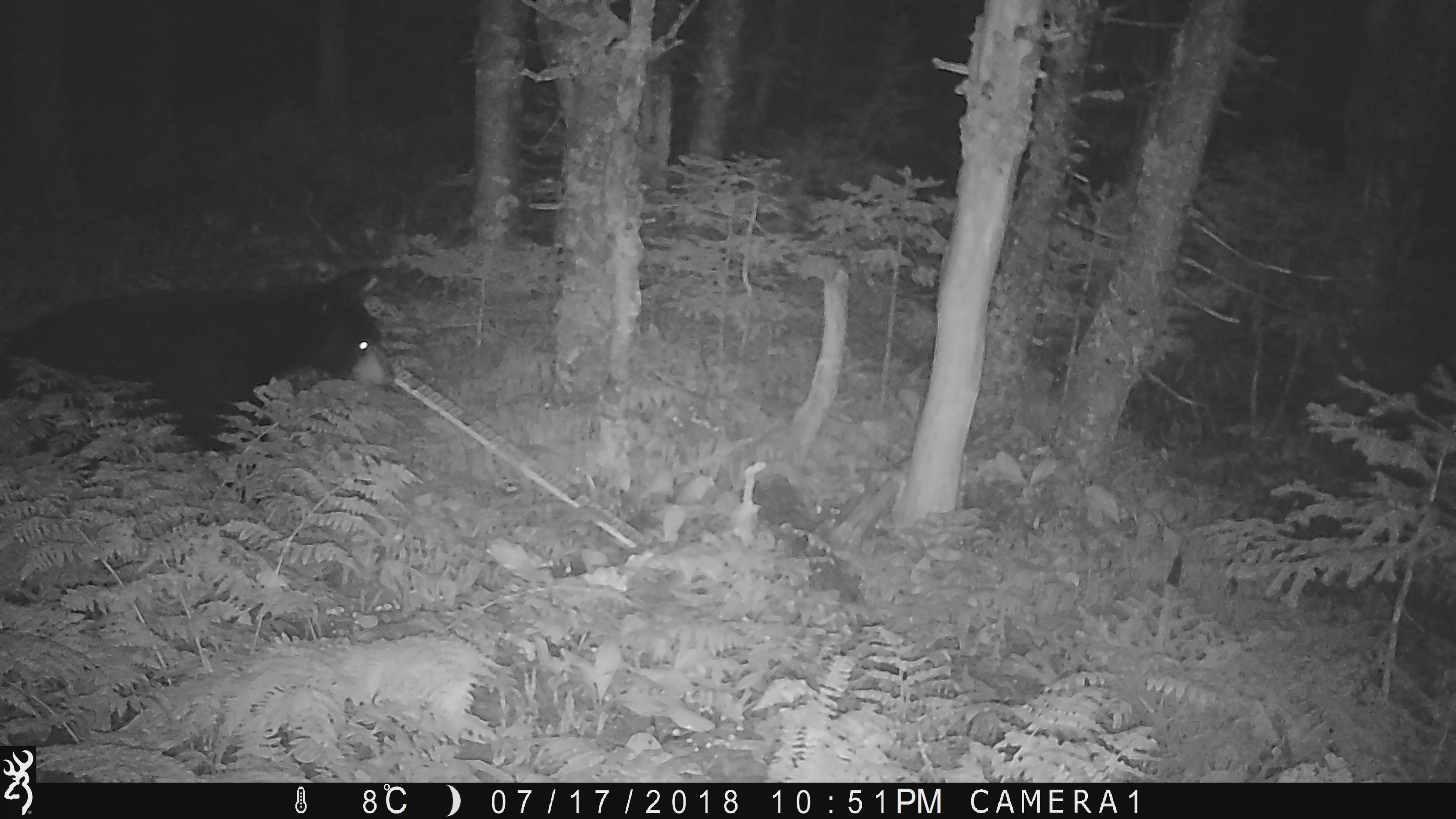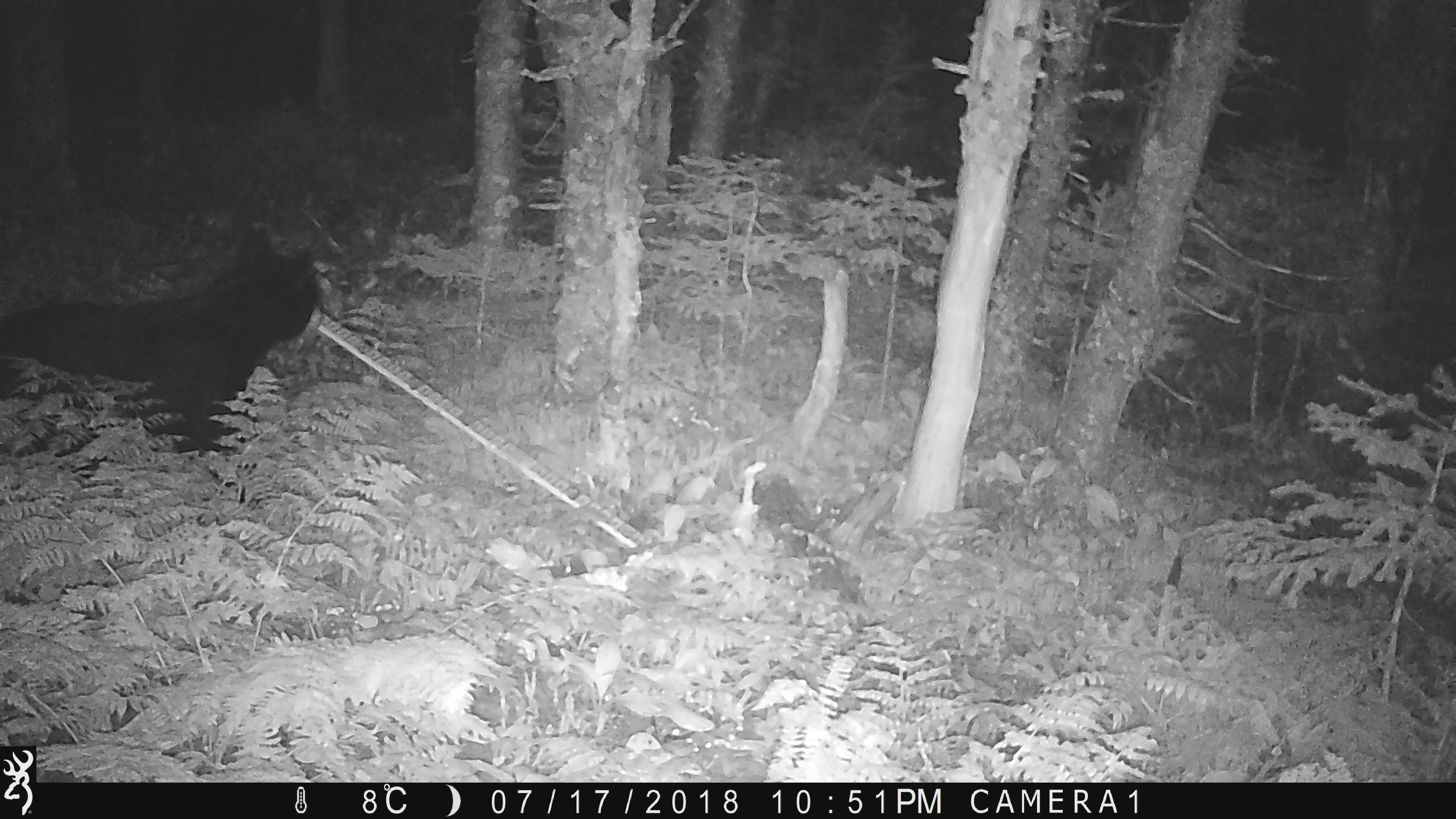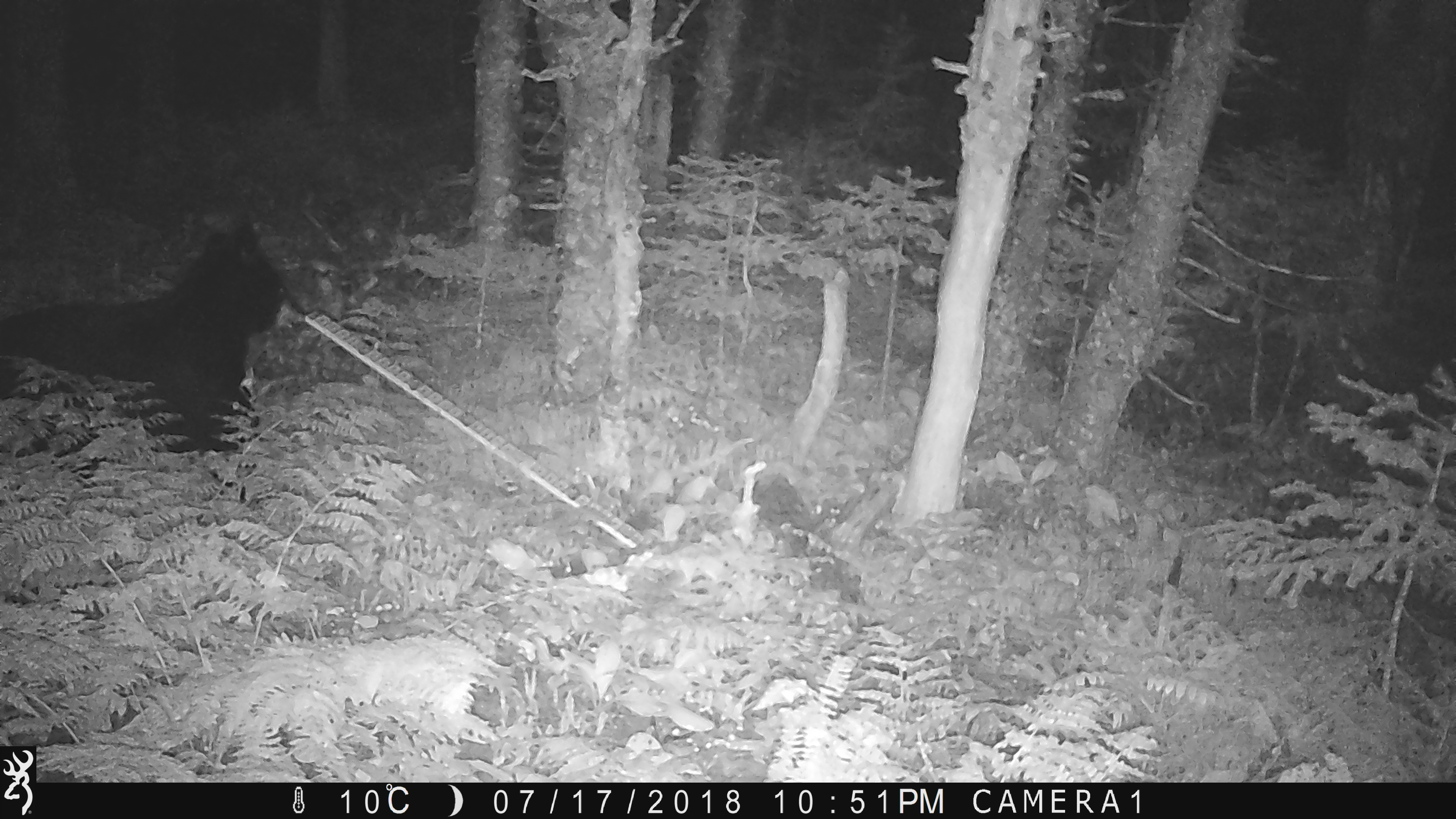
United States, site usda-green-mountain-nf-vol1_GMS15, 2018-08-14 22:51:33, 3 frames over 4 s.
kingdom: Animalia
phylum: Chordata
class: Mammalia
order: Carnivora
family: Ursidae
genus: Ursus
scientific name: Ursus americanus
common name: black bear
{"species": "black bear (Ursus americanus)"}